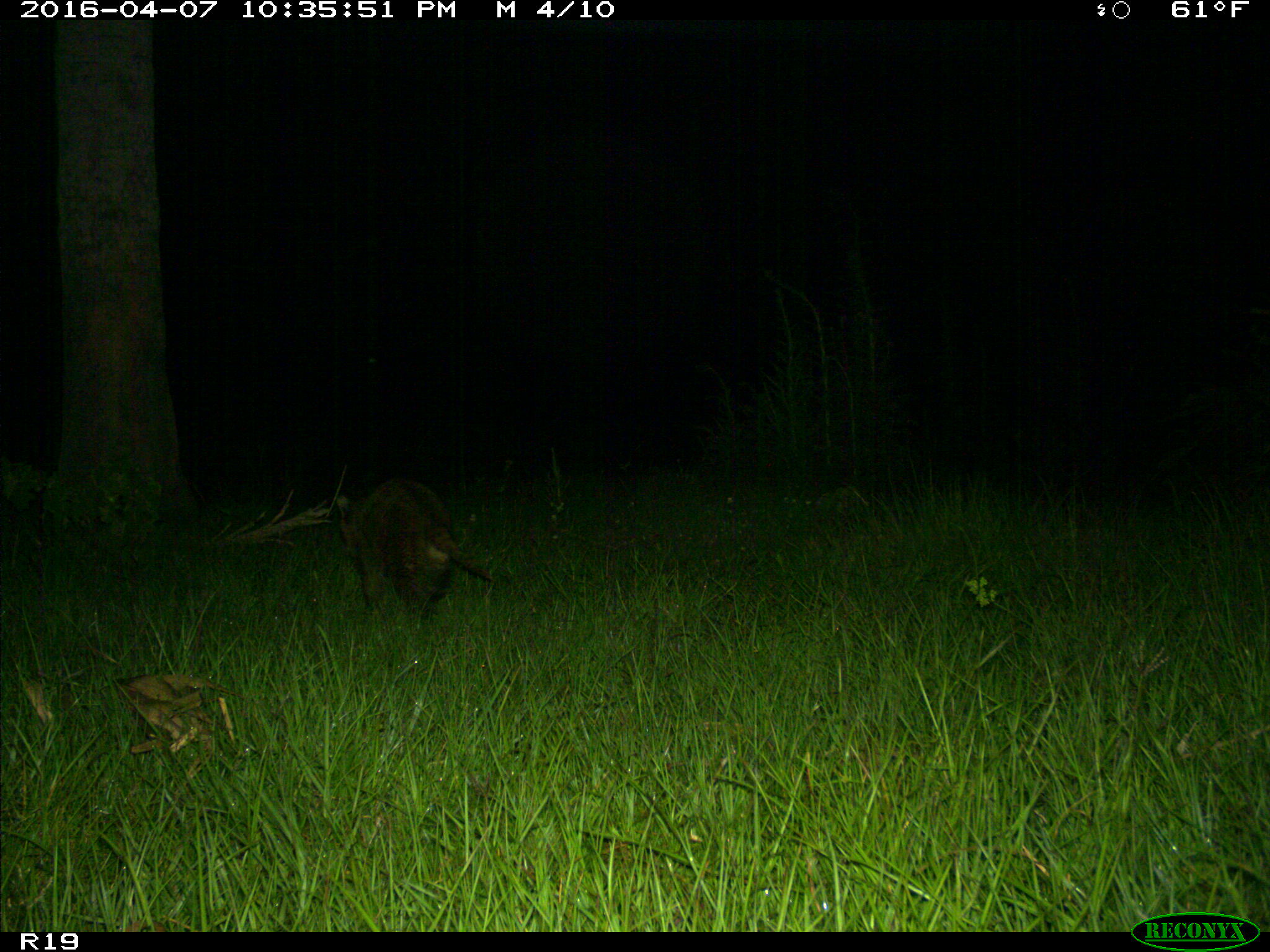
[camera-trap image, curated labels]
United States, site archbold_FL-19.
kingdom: Animalia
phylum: Chordata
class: Mammalia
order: Carnivora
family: Procyonidae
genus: Procyon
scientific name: Procyon lotor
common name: common raccoon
Procyon lotor (common raccoon).